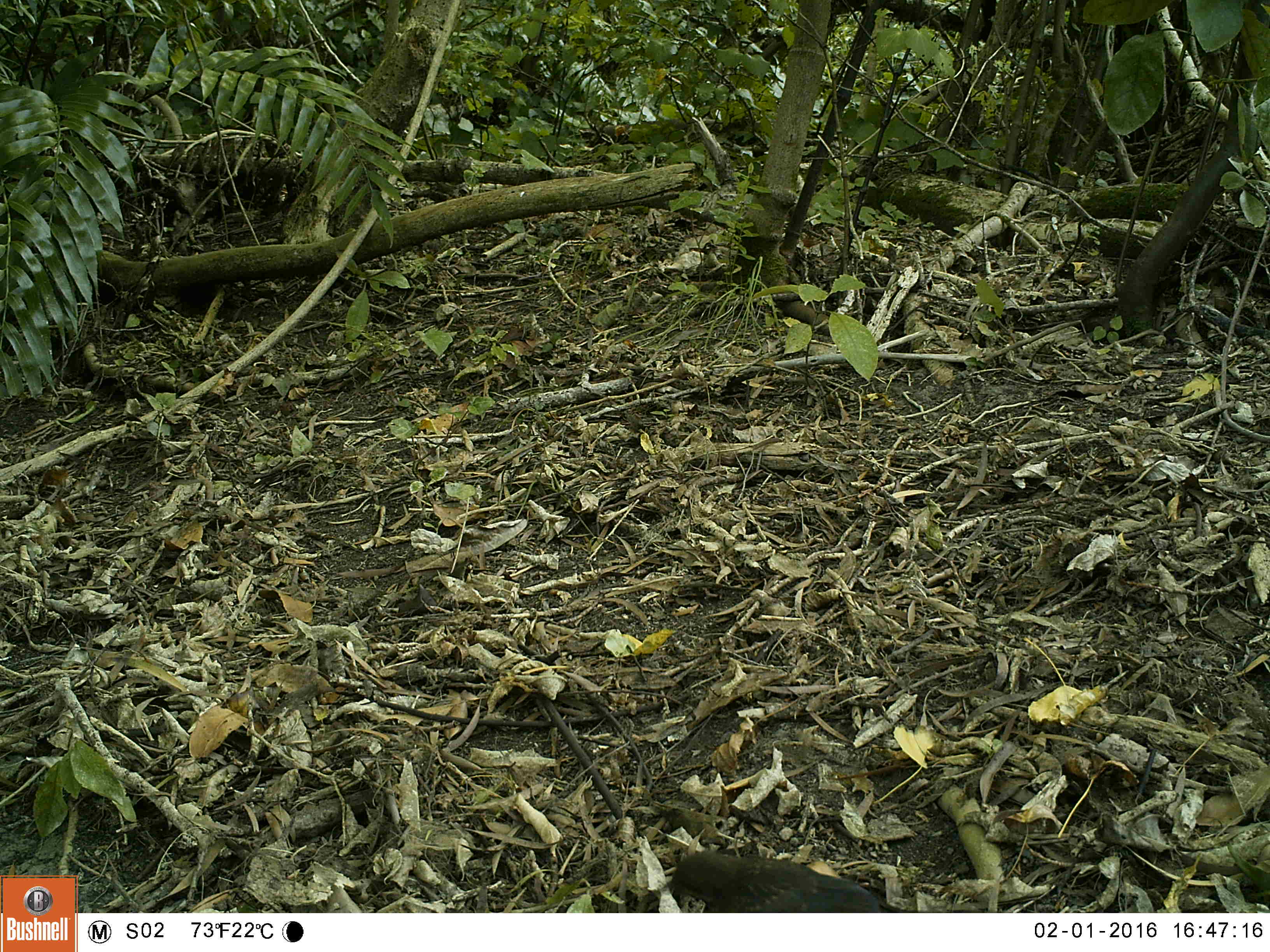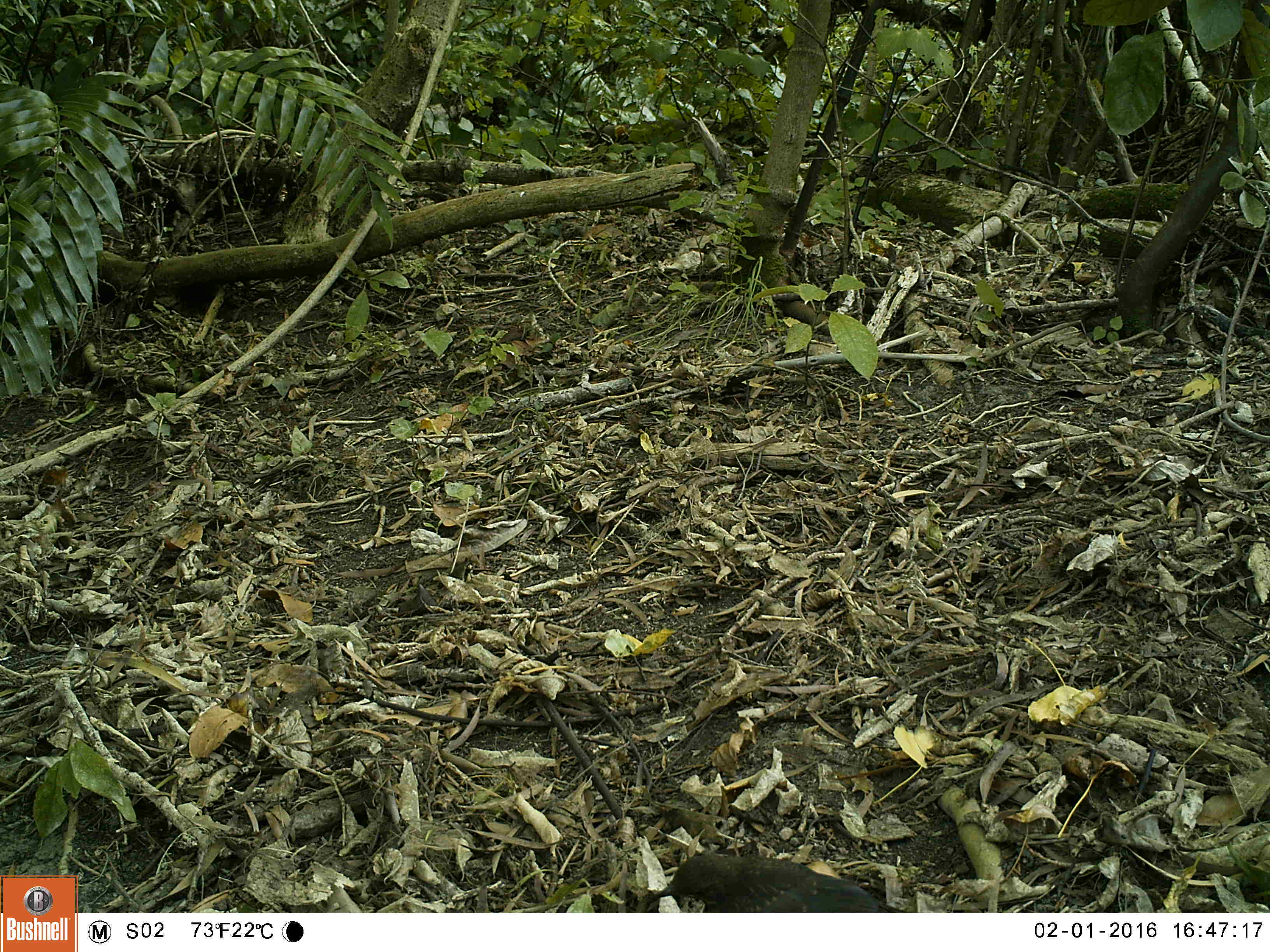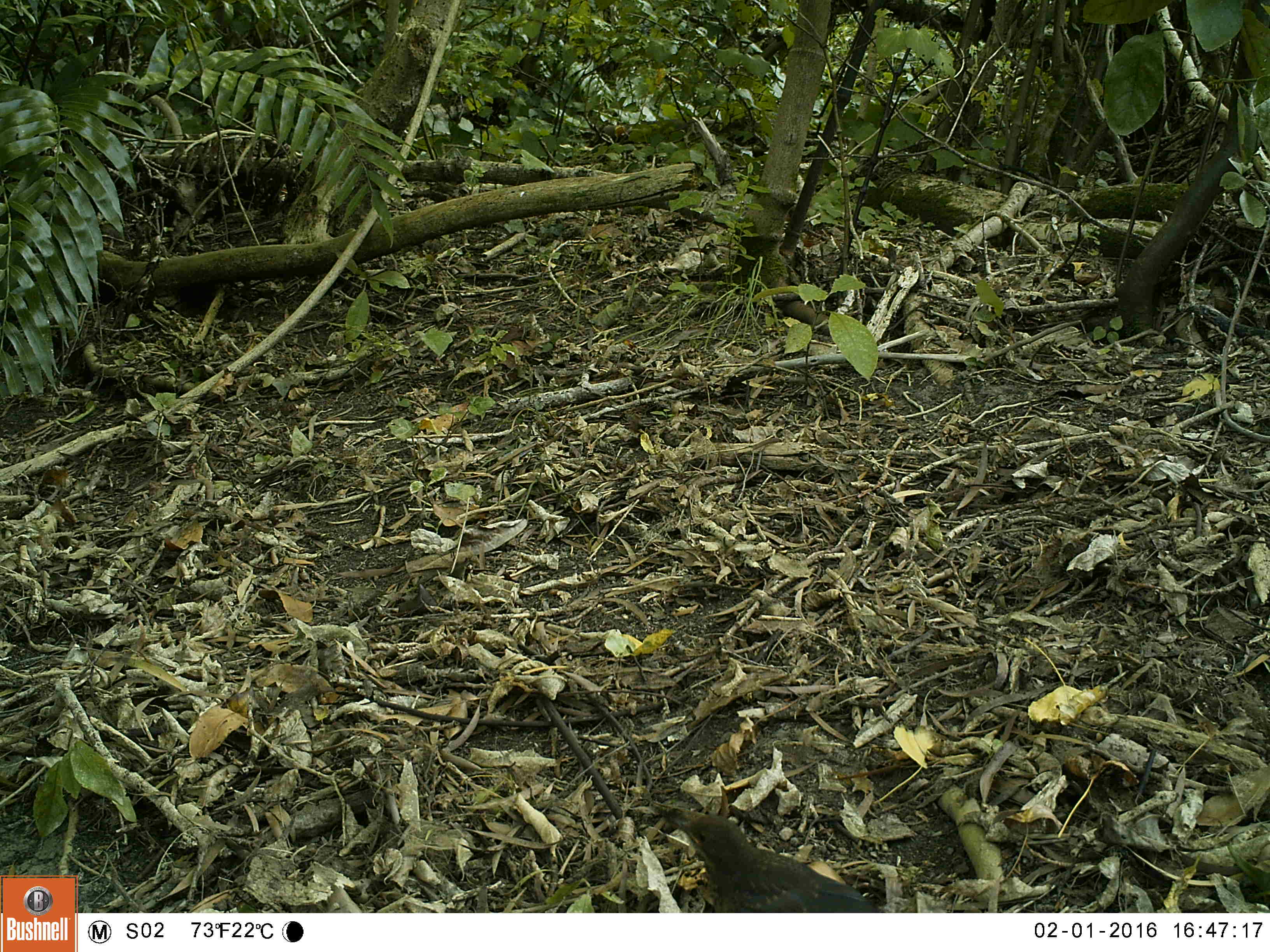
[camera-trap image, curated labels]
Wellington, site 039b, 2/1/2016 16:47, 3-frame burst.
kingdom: Animalia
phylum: Chordata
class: Aves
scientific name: Aves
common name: bird